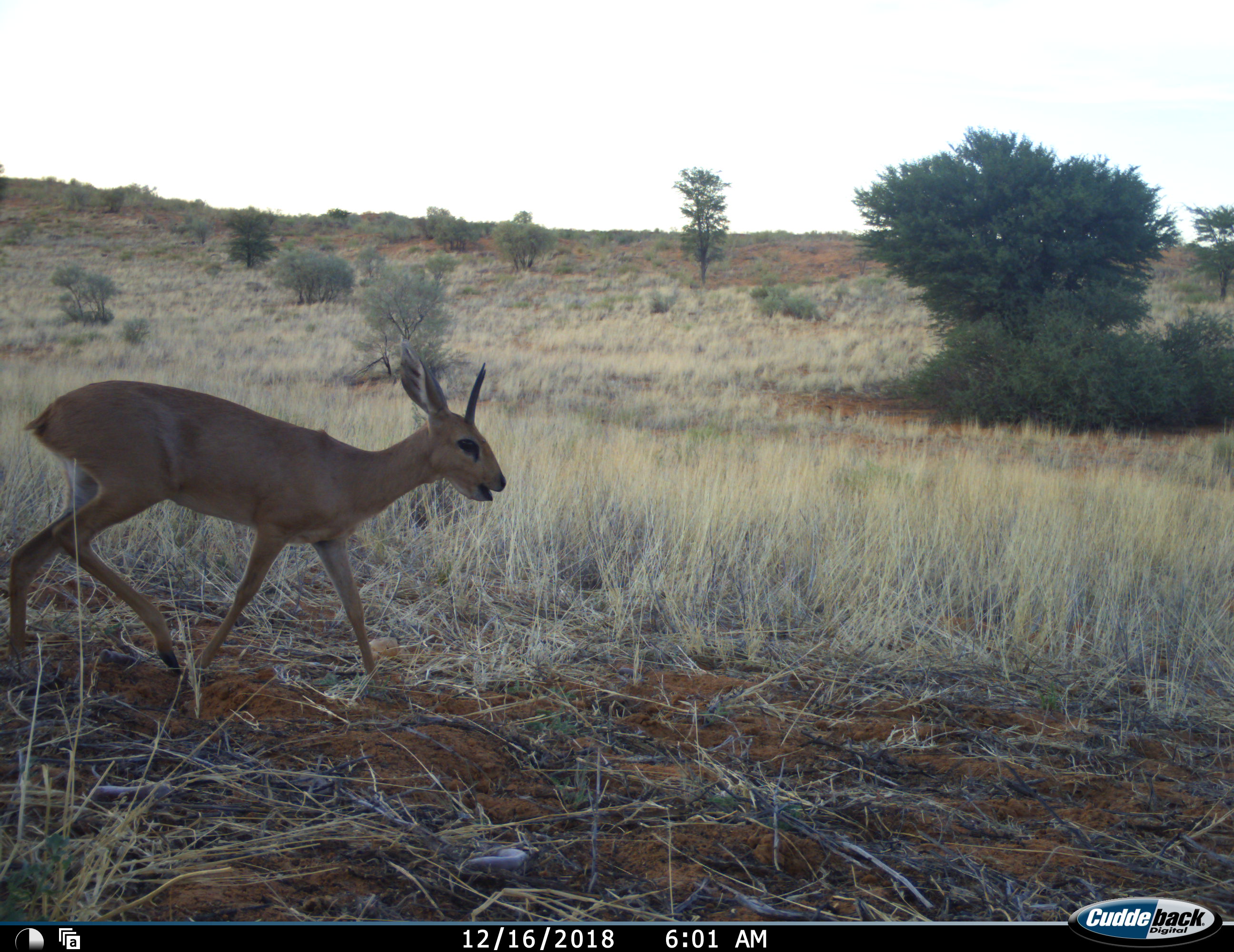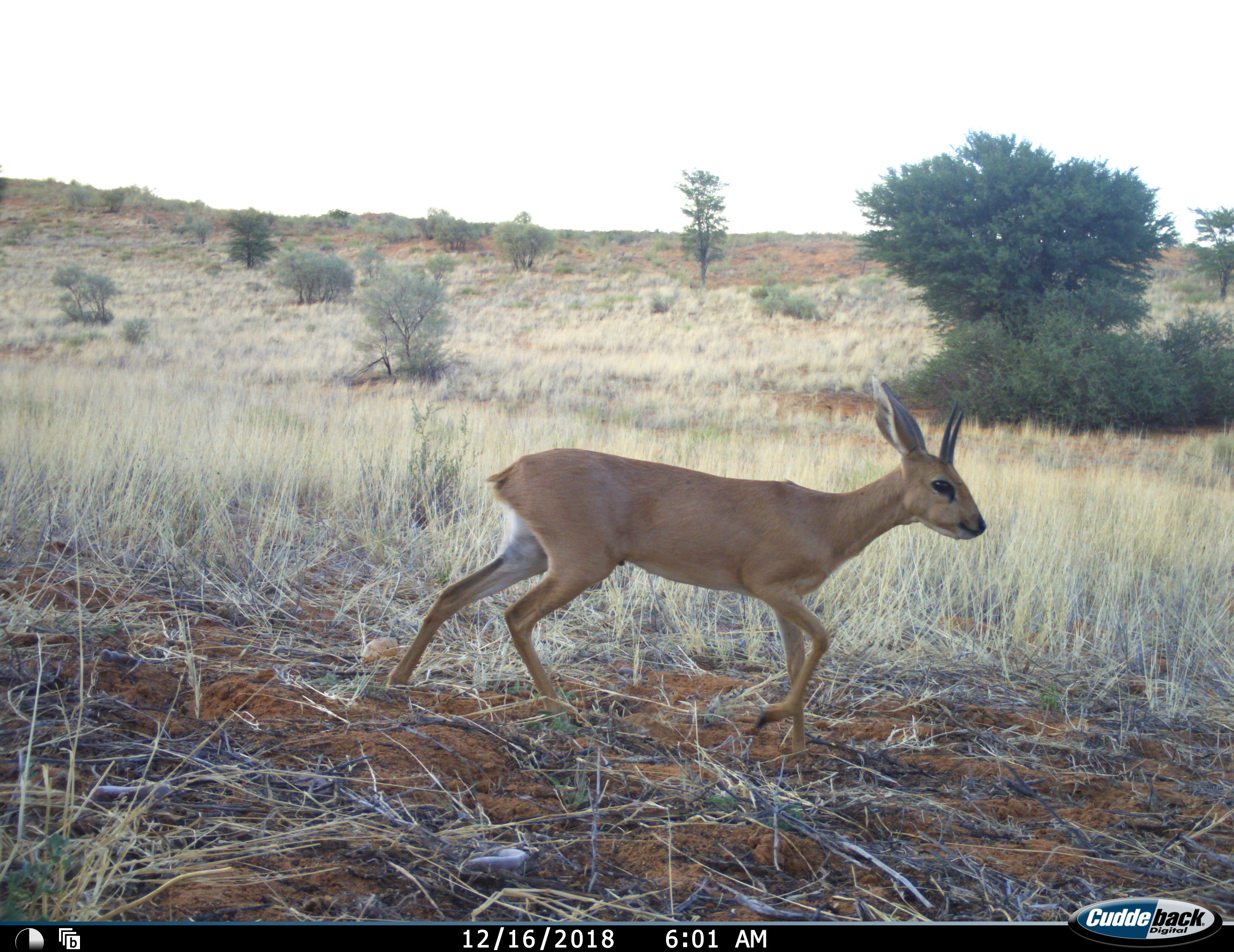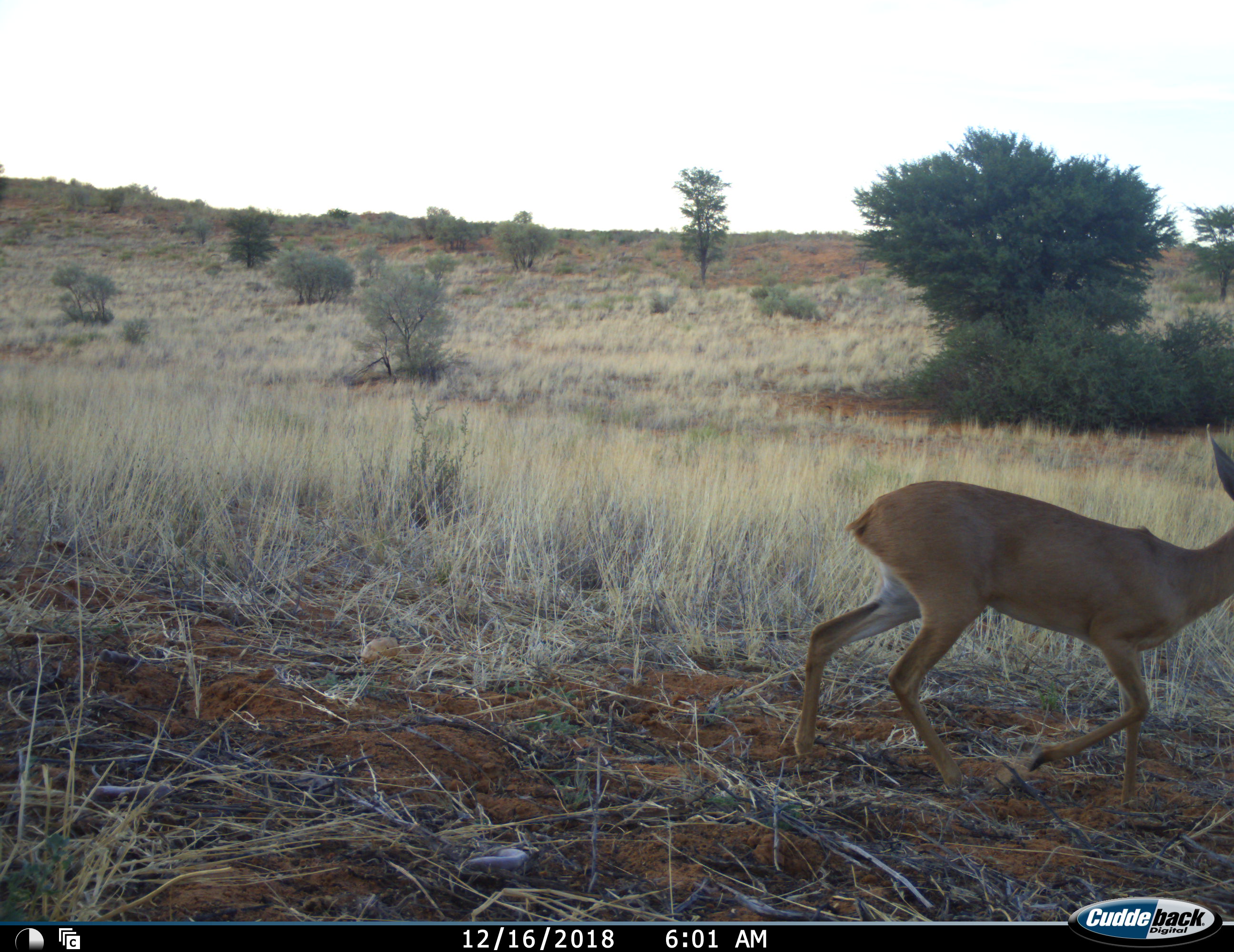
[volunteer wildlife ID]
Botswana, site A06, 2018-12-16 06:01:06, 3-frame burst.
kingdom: Animalia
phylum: Chordata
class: Mammalia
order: Artiodactyla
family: Bovidae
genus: Raphicerus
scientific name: Raphicerus campestris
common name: steenbok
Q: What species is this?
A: Steenbok (Raphicerus campestris).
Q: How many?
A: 1.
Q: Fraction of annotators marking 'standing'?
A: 0%.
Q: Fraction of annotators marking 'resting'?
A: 0%.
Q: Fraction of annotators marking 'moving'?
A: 100%.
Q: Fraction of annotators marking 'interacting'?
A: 0%.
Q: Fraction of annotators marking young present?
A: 0%.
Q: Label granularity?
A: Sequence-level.